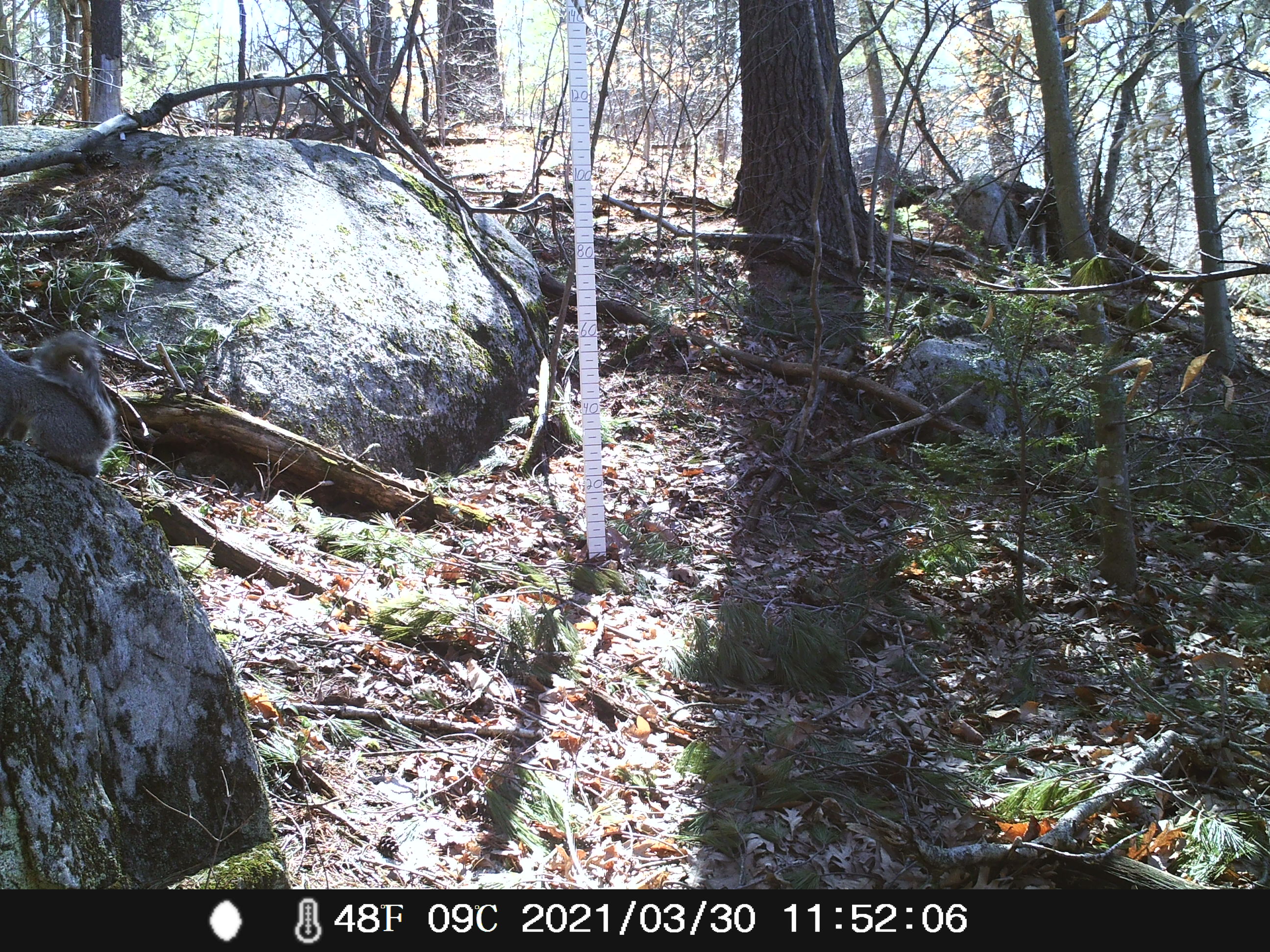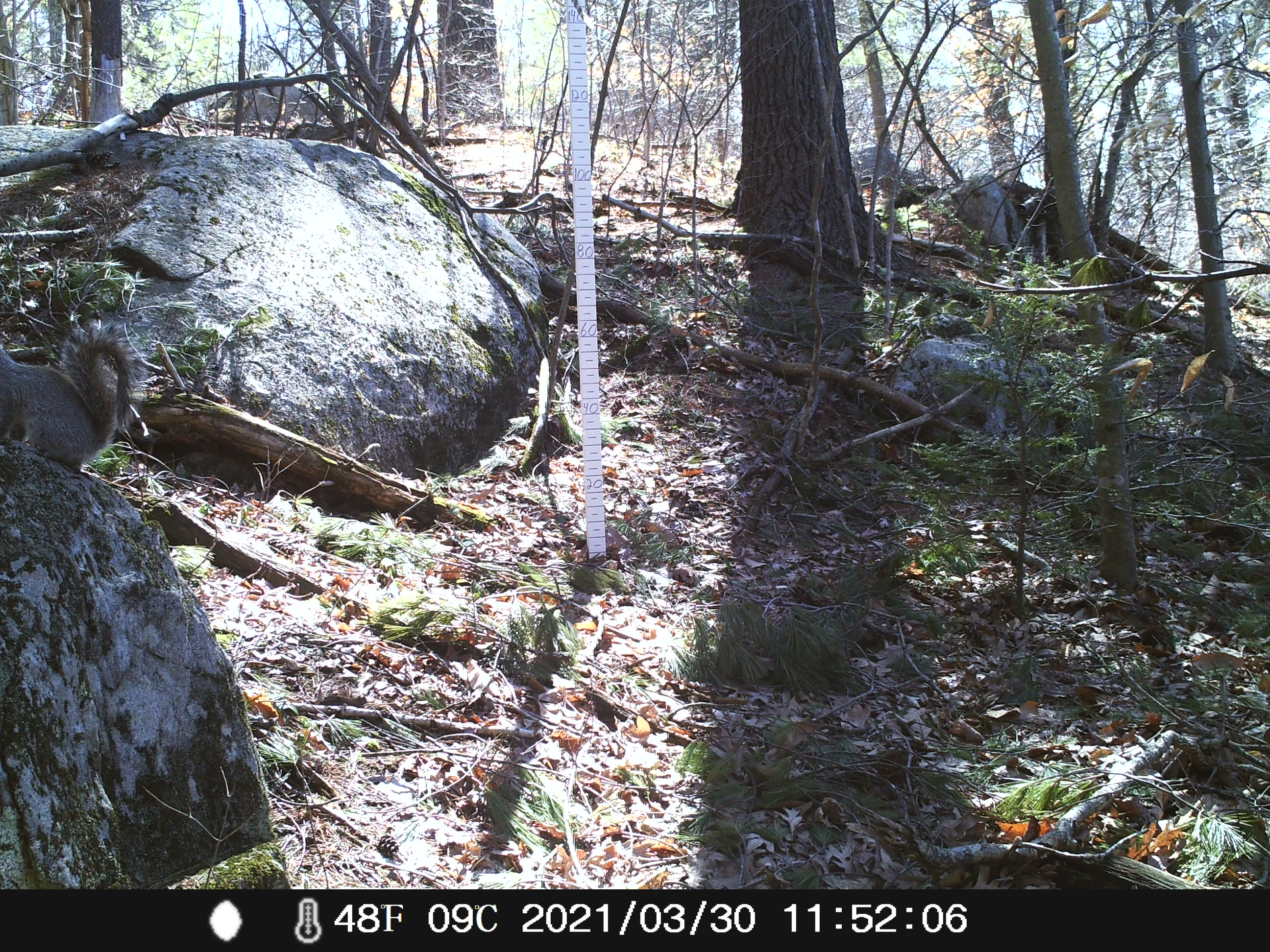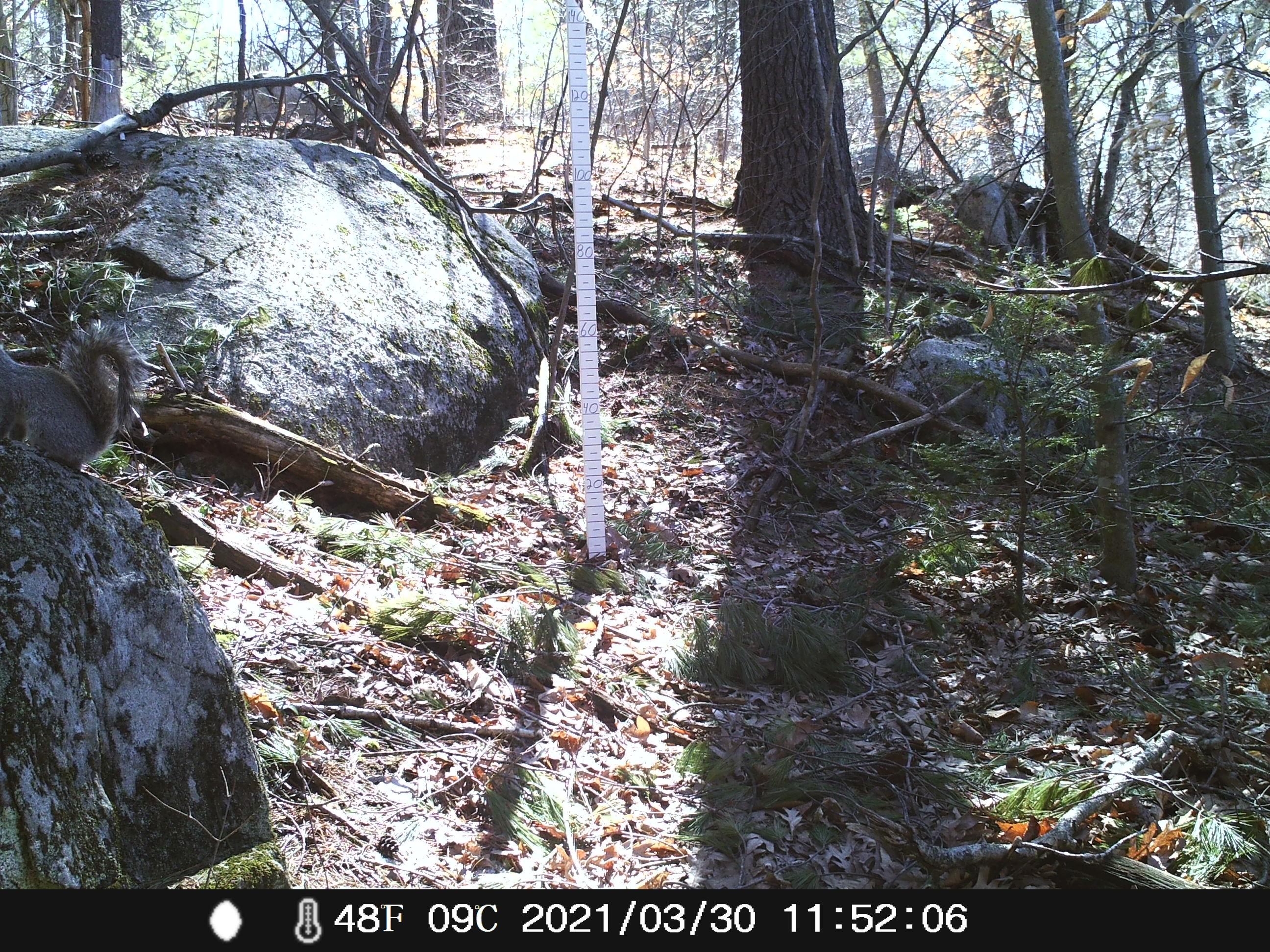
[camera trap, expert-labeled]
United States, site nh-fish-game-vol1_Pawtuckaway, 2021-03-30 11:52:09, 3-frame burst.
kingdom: Animalia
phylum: Chordata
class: Mammalia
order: Rodentia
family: Sciuridae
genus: Sciurus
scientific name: Sciurus carolinensis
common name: gray squirrel